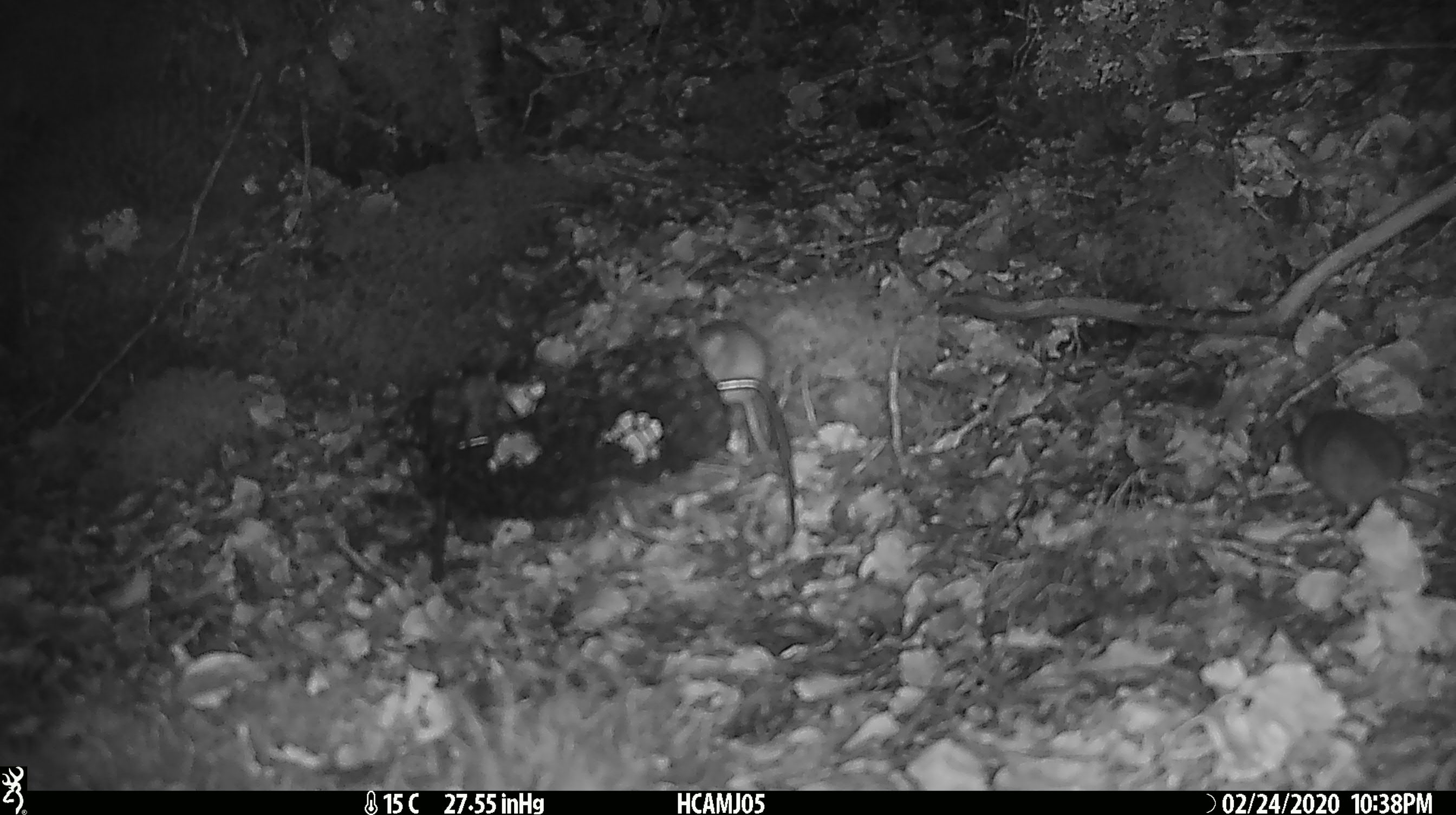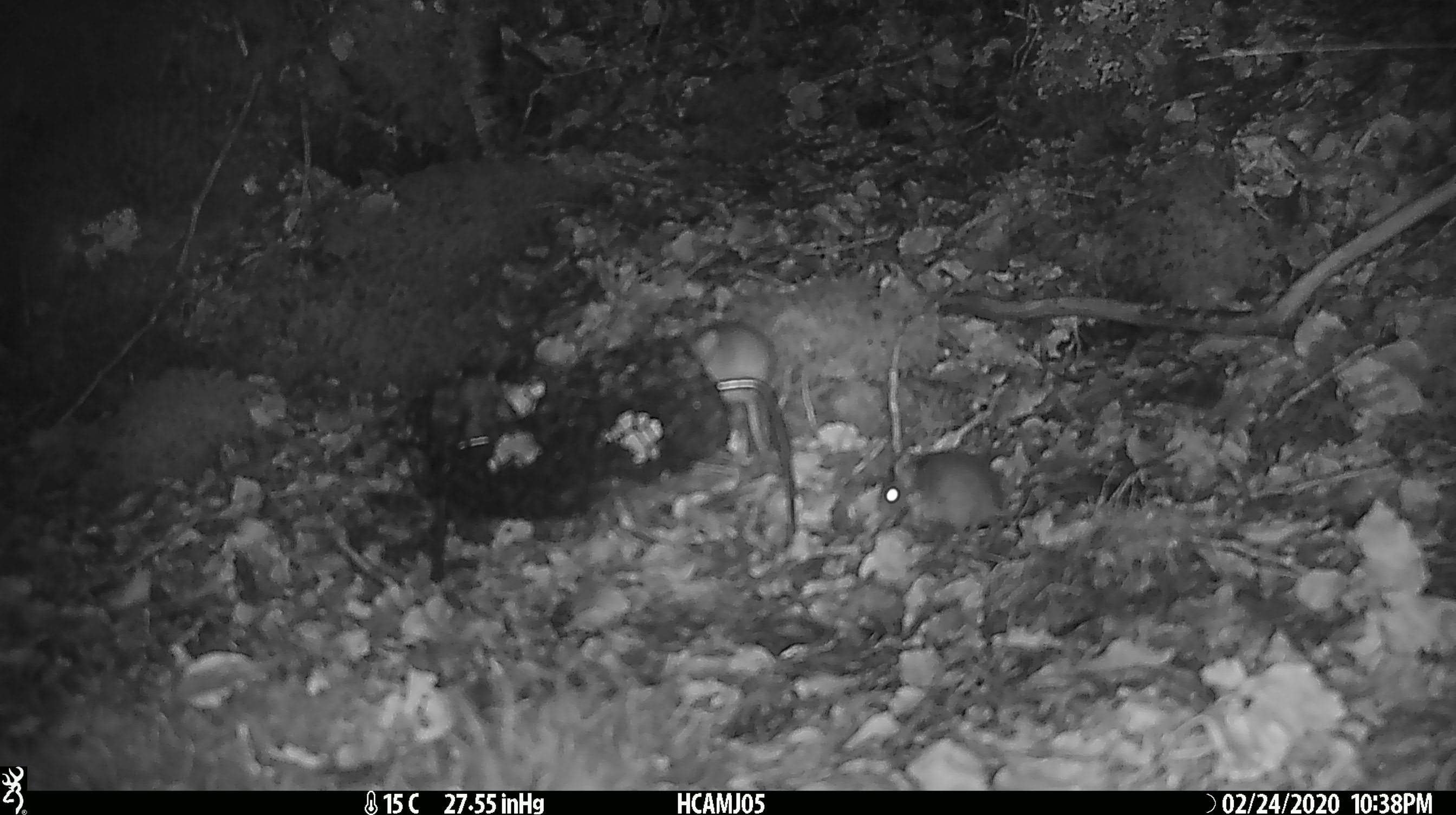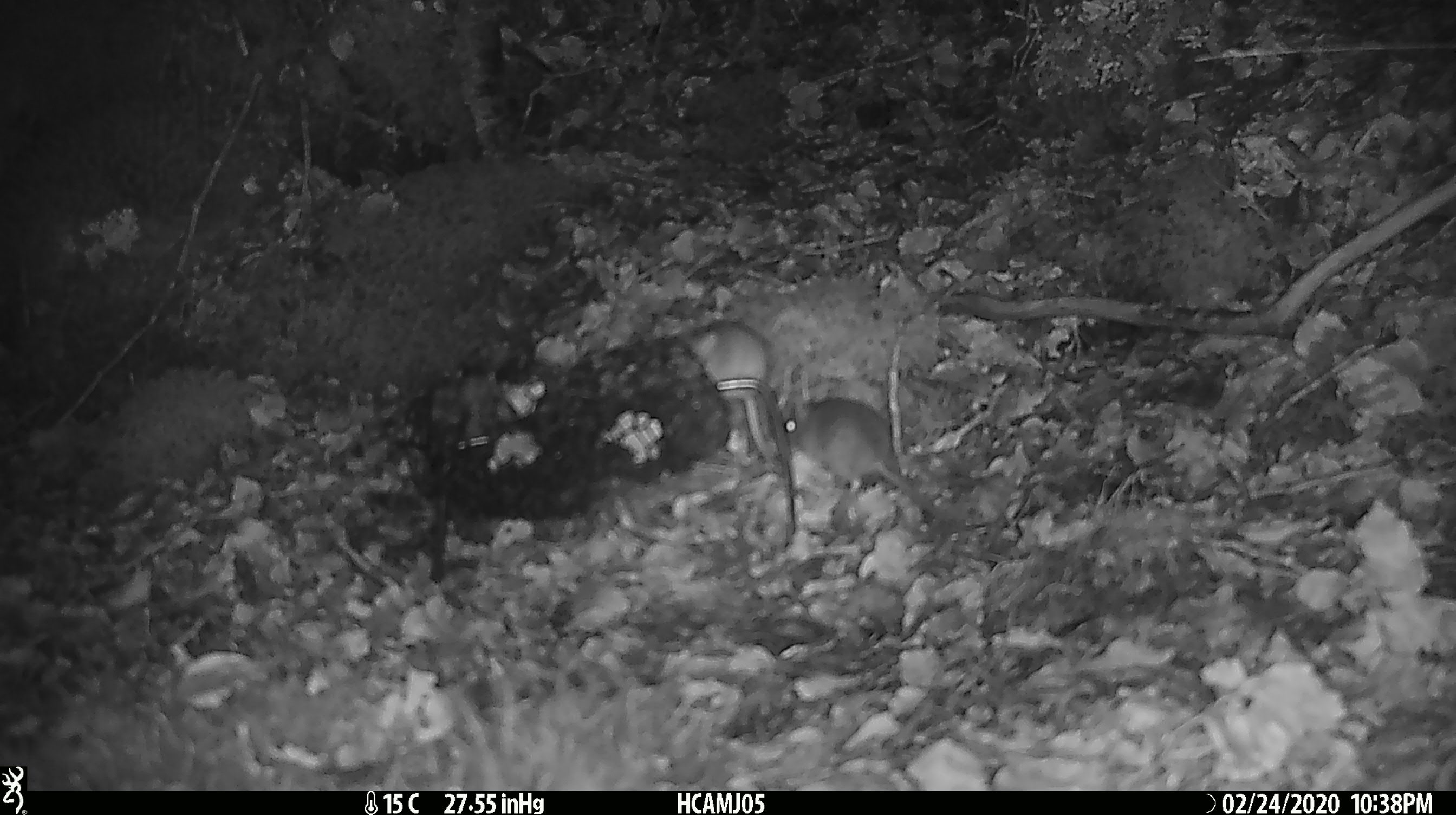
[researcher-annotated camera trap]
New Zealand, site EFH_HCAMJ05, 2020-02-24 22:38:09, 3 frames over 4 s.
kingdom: Animalia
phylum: Chordata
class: Mammalia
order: Rodentia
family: Muridae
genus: Mus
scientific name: Mus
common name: mouse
Mouse (Mus).